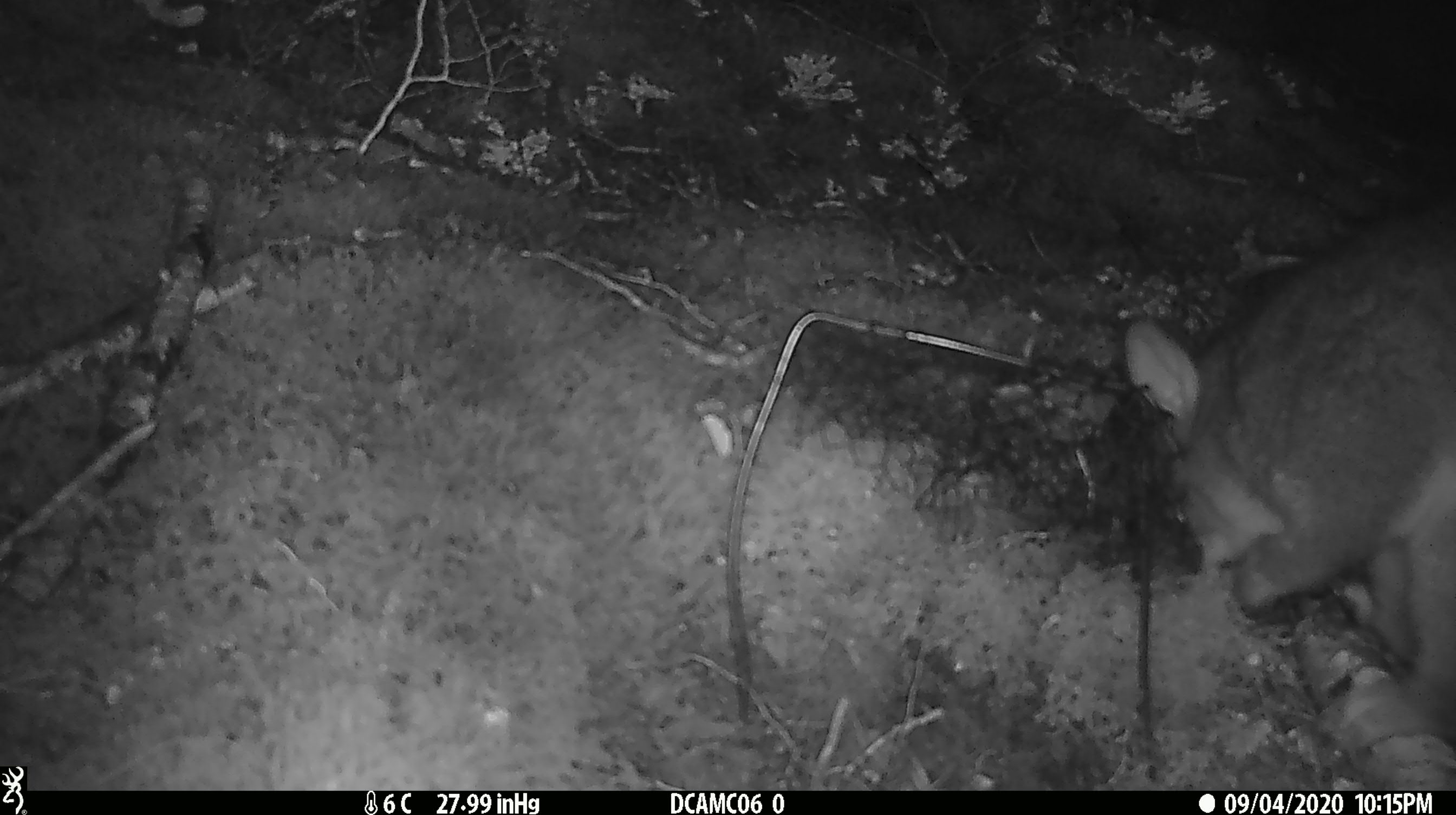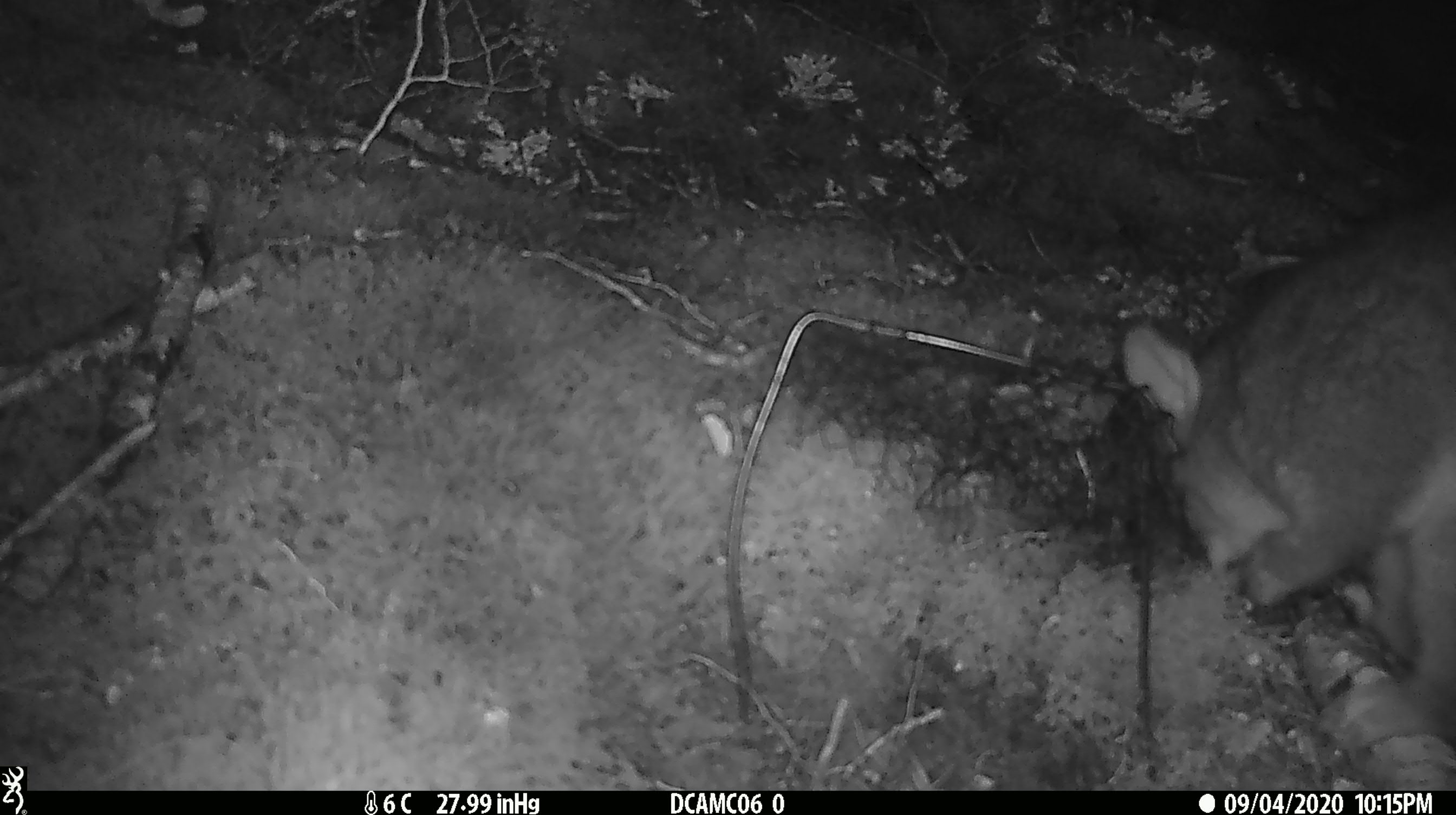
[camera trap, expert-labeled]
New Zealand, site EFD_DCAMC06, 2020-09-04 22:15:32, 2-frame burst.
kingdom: Animalia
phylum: Chordata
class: Mammalia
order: Diprotodontia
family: Phalangeridae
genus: Trichosurus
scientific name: Trichosurus vulpecula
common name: common brushtail possum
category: possum